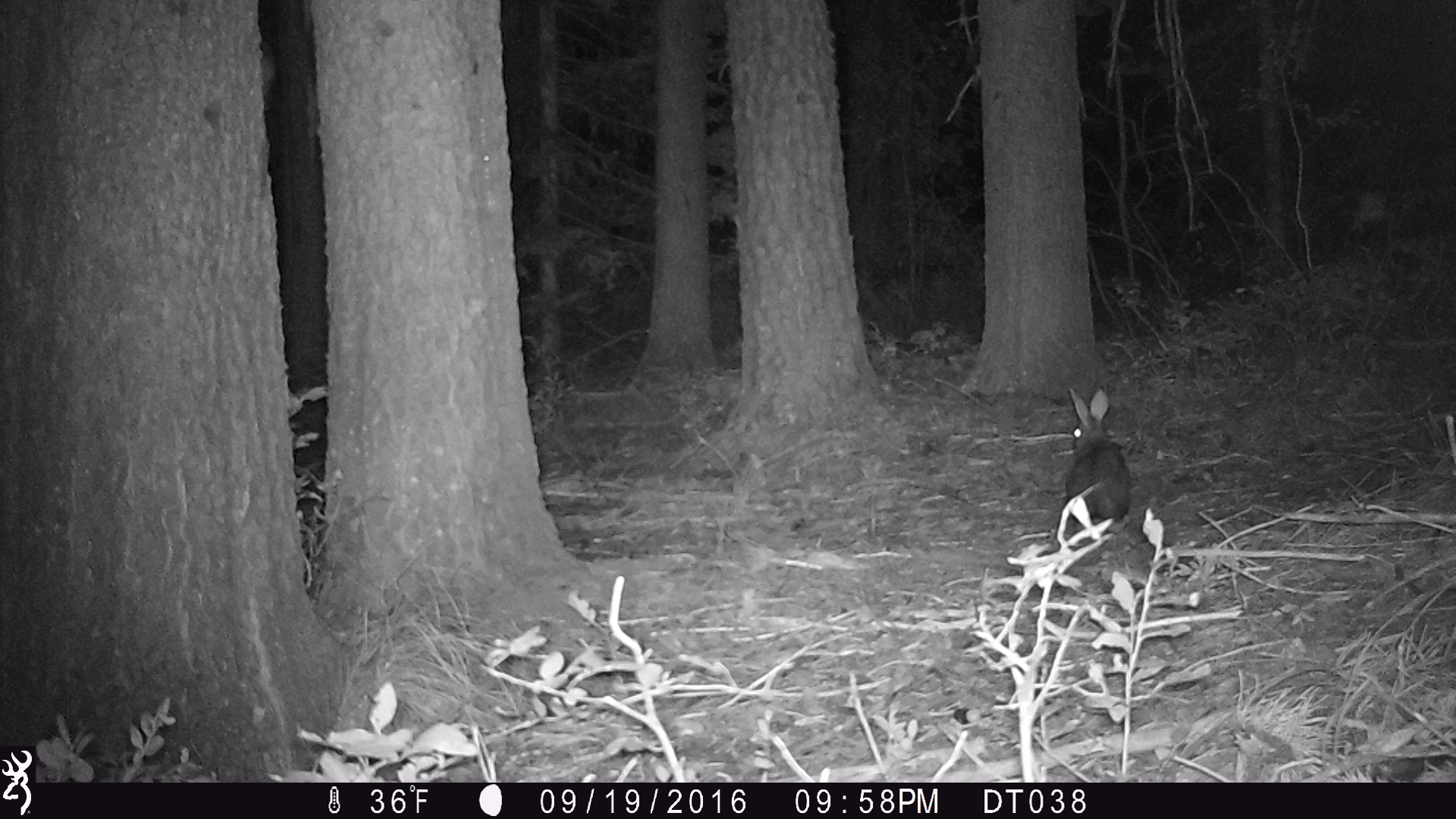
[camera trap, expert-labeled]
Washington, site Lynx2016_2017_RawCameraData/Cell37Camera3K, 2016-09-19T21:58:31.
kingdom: Animalia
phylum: Chordata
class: Mammalia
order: Lagomorpha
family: Leporidae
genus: Lepus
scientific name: Lepus americanus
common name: snowshoe hare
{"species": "Lepus americanus (snowshoe hare)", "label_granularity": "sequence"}